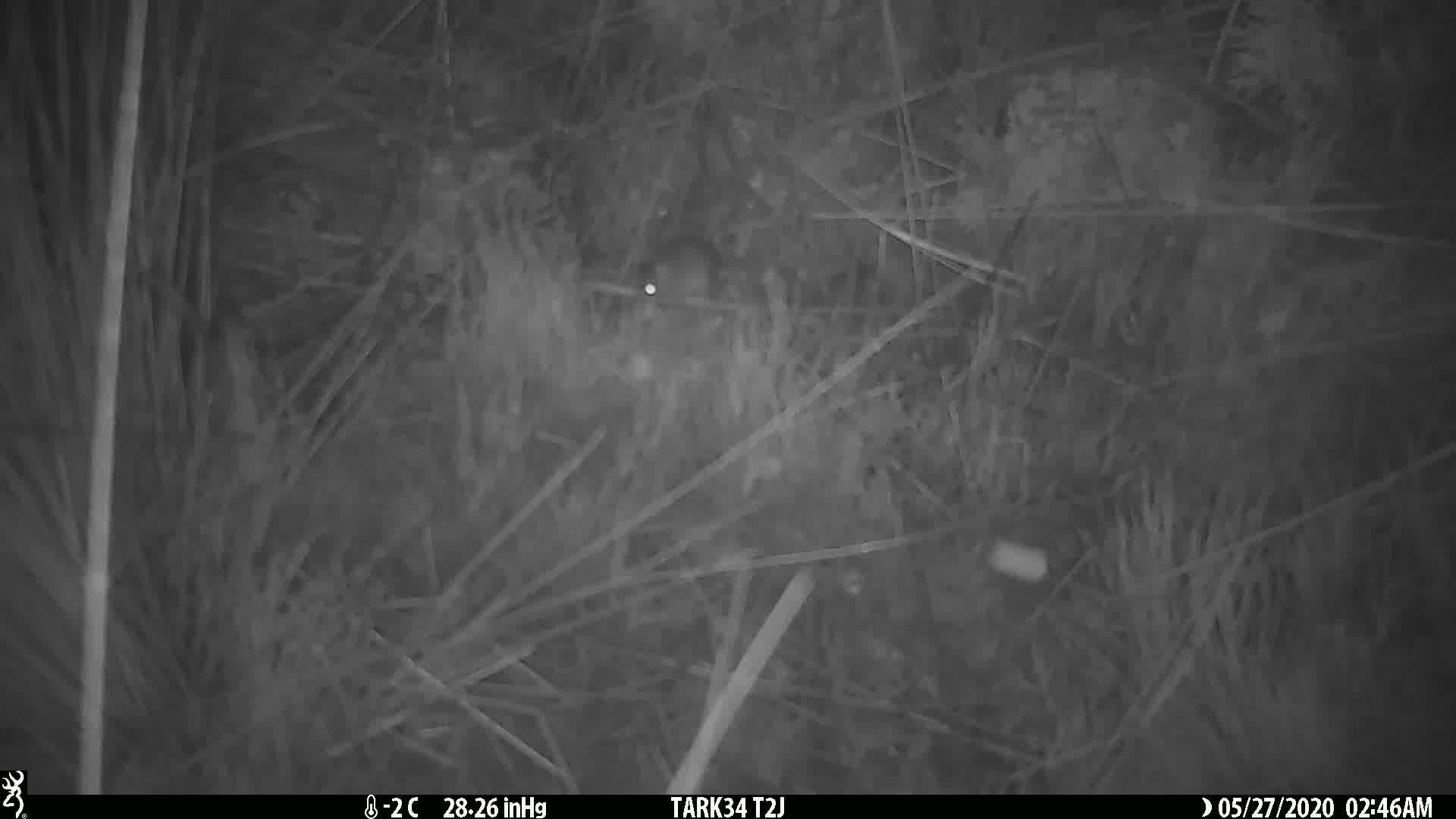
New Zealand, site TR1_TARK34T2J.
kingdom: Animalia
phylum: Chordata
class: Mammalia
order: Rodentia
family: Muridae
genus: Mus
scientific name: Mus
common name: mouse